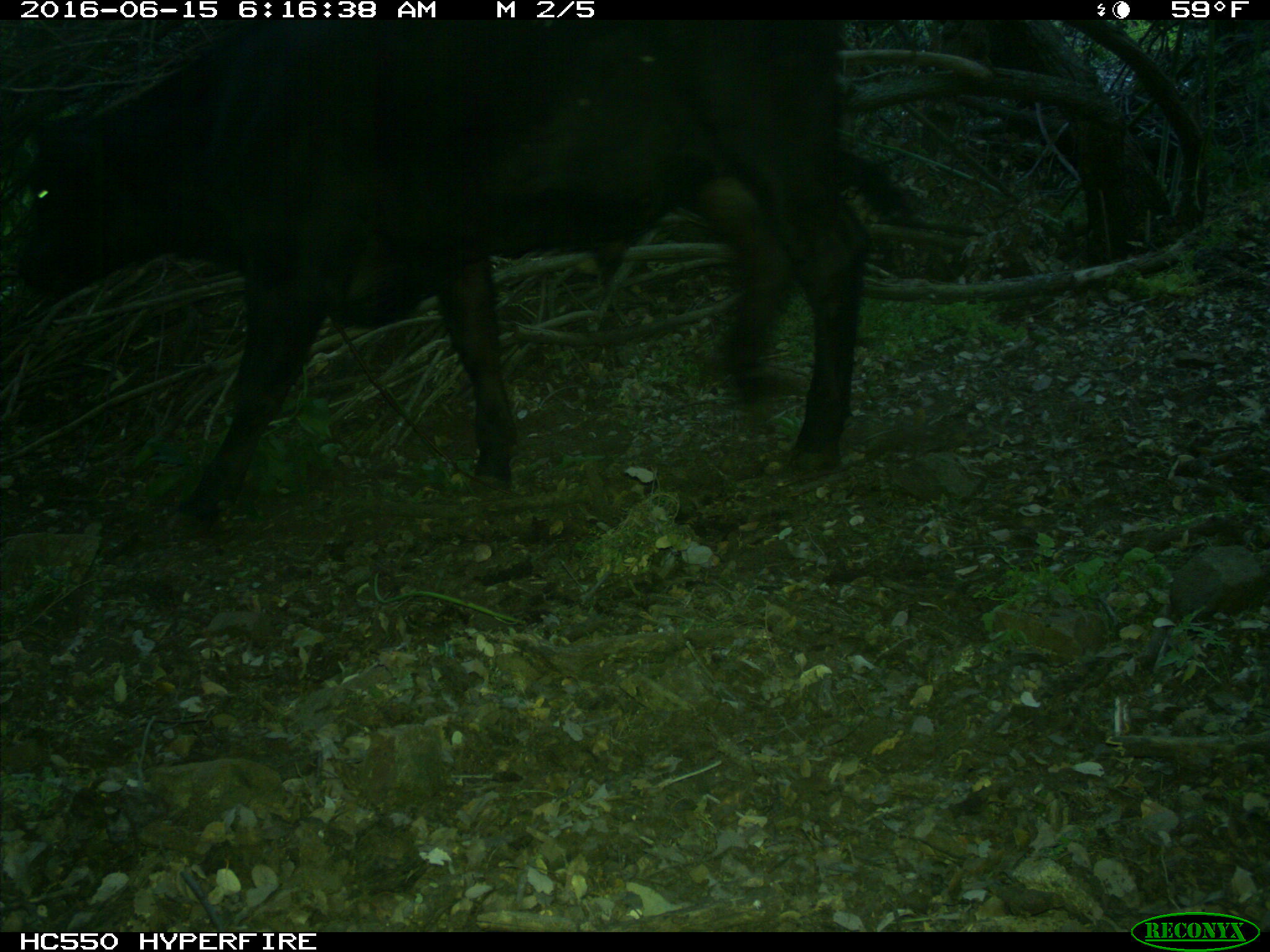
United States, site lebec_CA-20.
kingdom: Animalia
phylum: Chordata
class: Mammalia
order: Artiodactyla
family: Bovidae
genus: Bos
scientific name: Bos taurus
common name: domestic cow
Bos taurus (domestic cow).